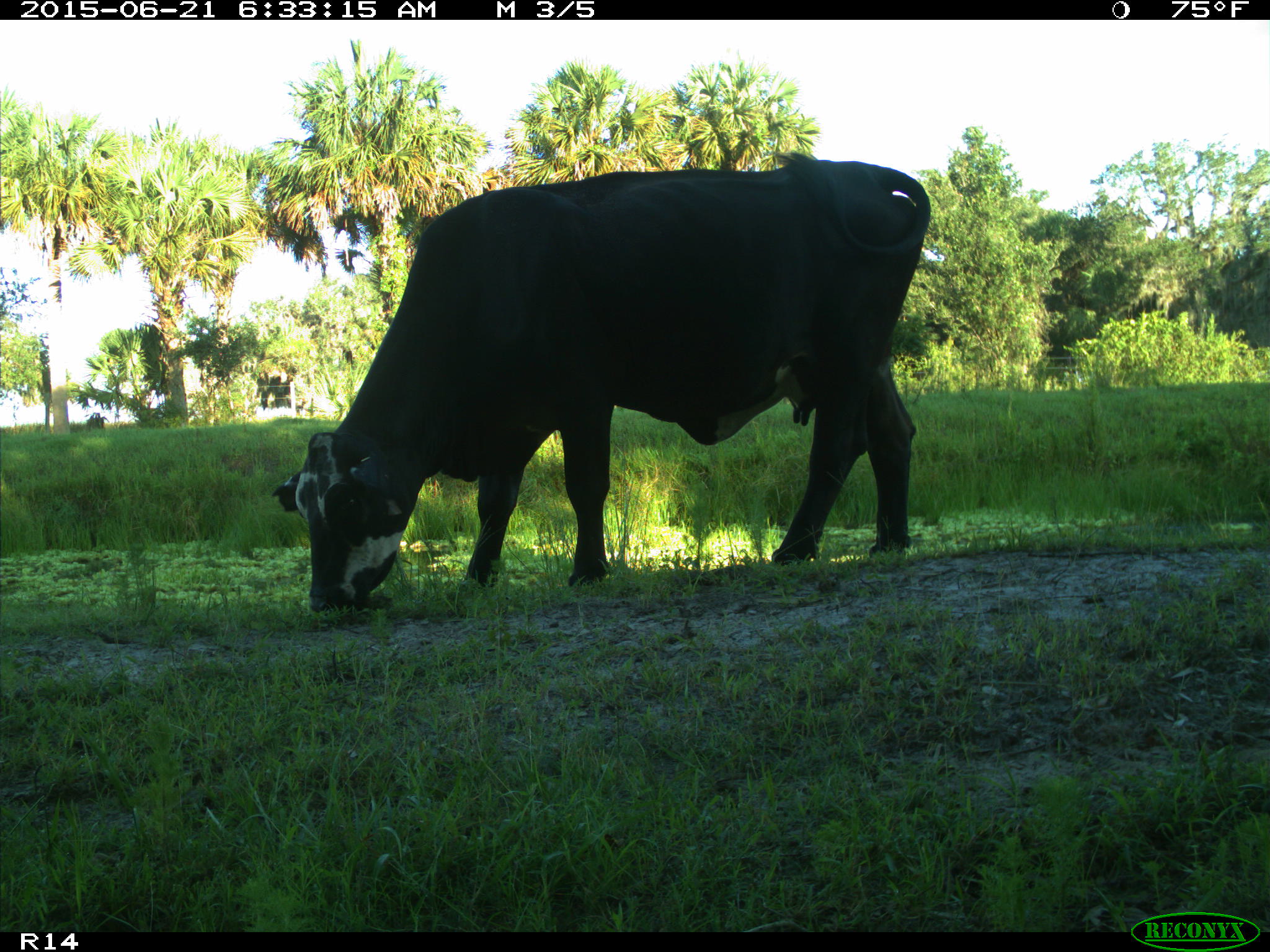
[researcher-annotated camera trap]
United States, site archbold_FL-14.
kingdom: Animalia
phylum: Chordata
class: Mammalia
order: Artiodactyla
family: Bovidae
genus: Bos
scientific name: Bos taurus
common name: domestic cow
Bos taurus (domestic cow).